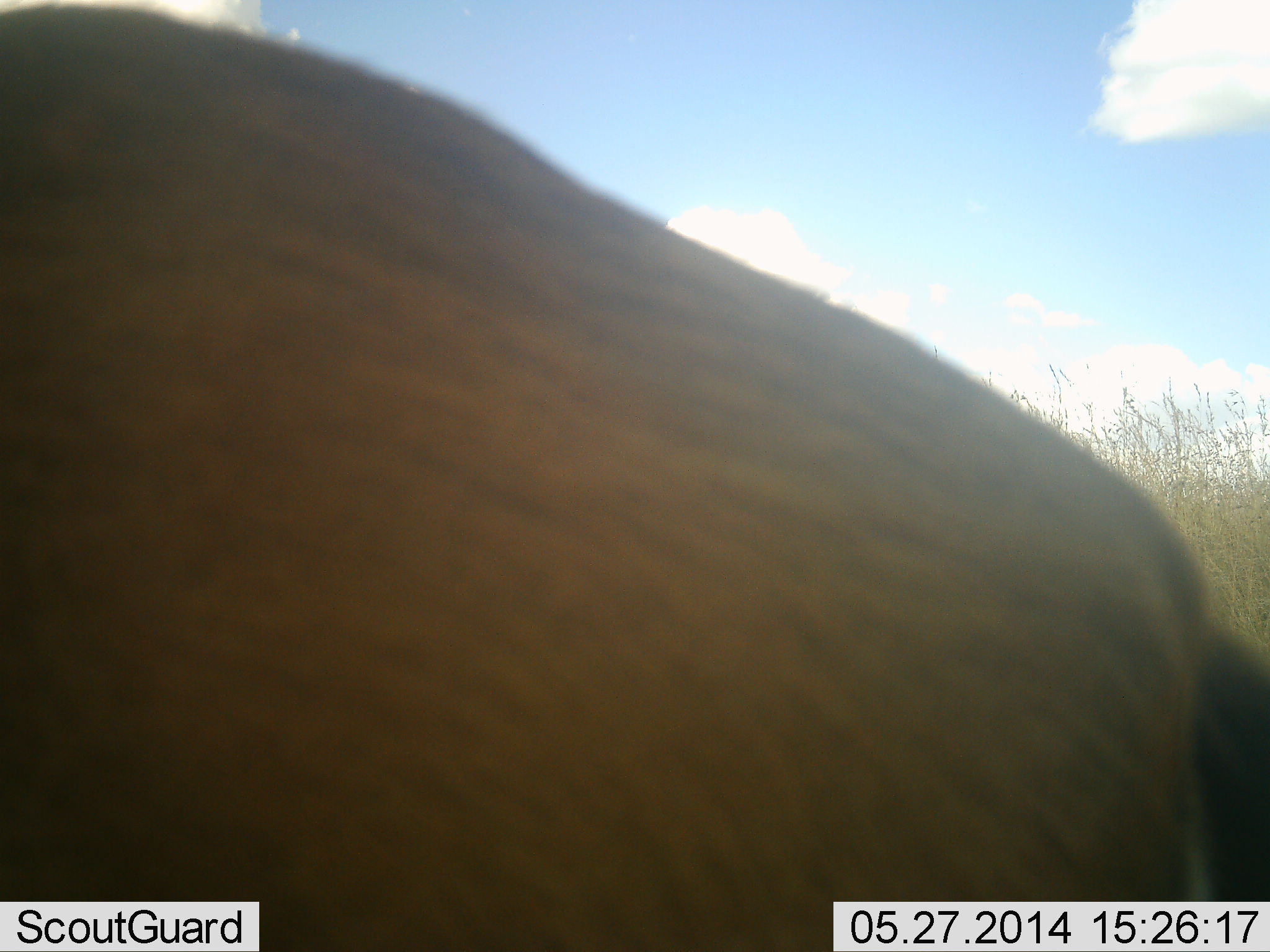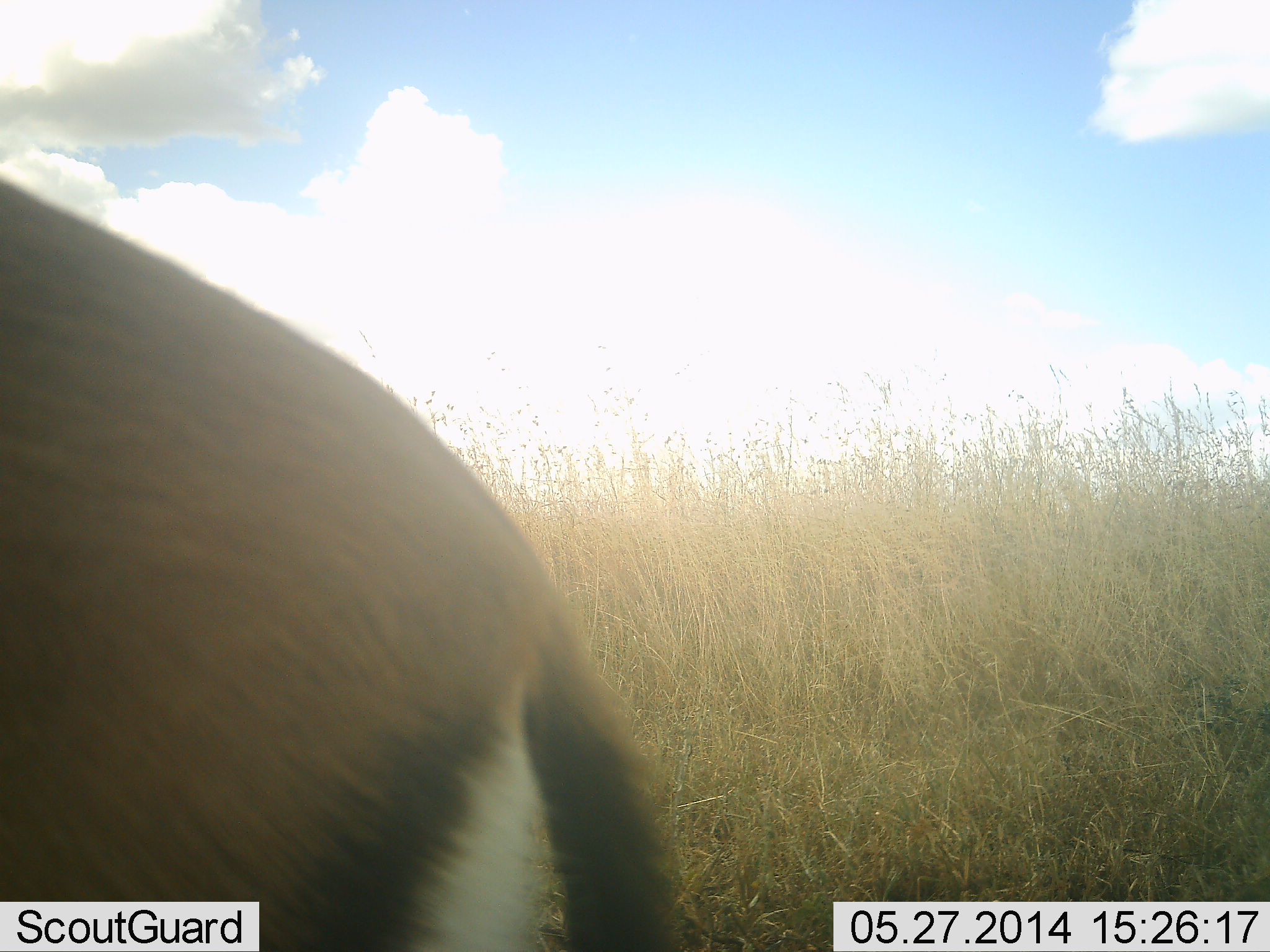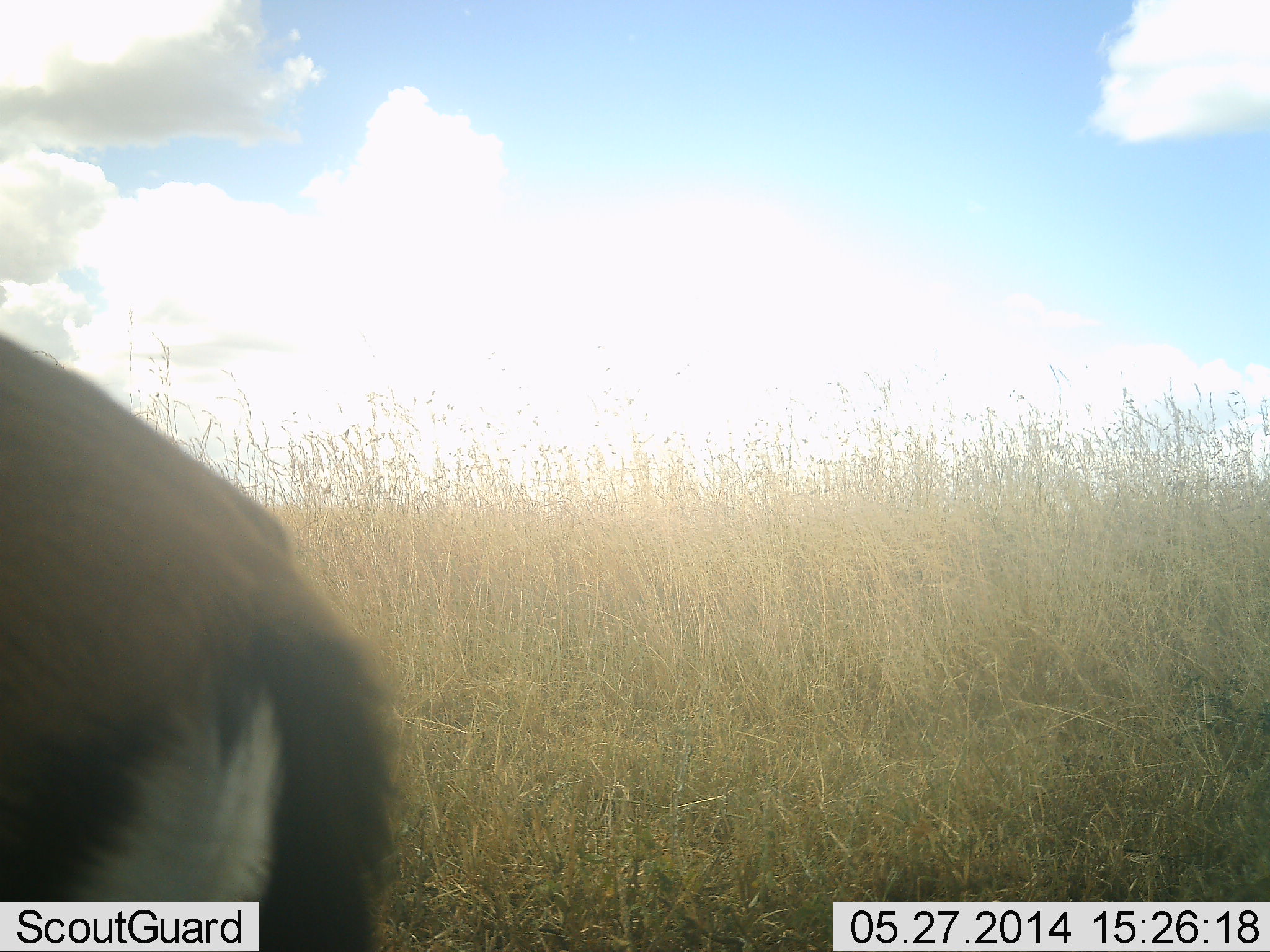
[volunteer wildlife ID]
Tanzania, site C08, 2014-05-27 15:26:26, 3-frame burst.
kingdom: Animalia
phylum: Chordata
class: Mammalia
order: Artiodactyla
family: Bovidae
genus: Eudorcas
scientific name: Eudorcas thomsonii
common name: thomson's gazelle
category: gazellethomsons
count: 1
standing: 40%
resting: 0%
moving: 60%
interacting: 0%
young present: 0%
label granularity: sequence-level